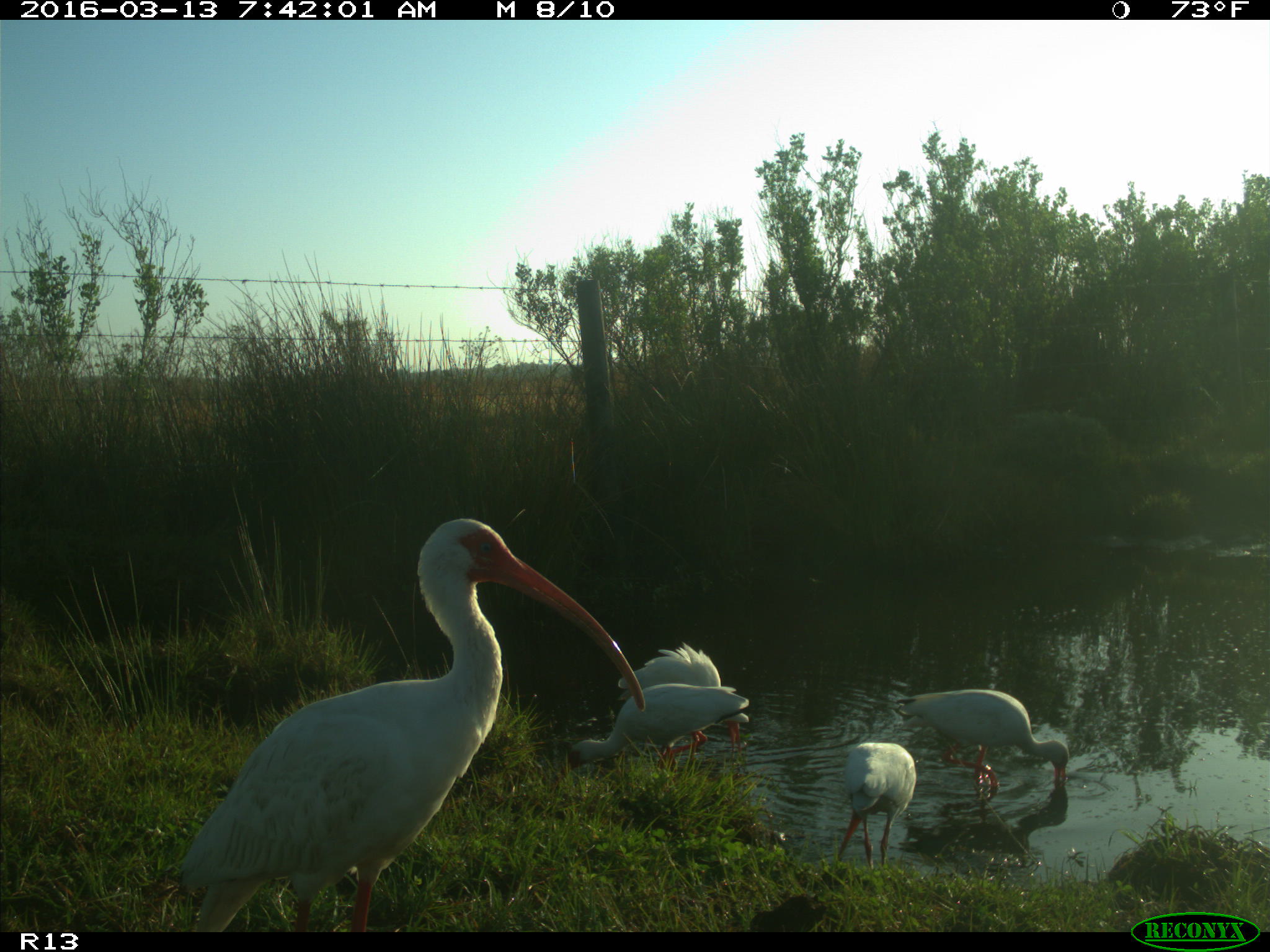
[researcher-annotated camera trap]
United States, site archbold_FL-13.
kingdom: Animalia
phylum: Chordata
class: Aves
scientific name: Aves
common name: birds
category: unidentified bird